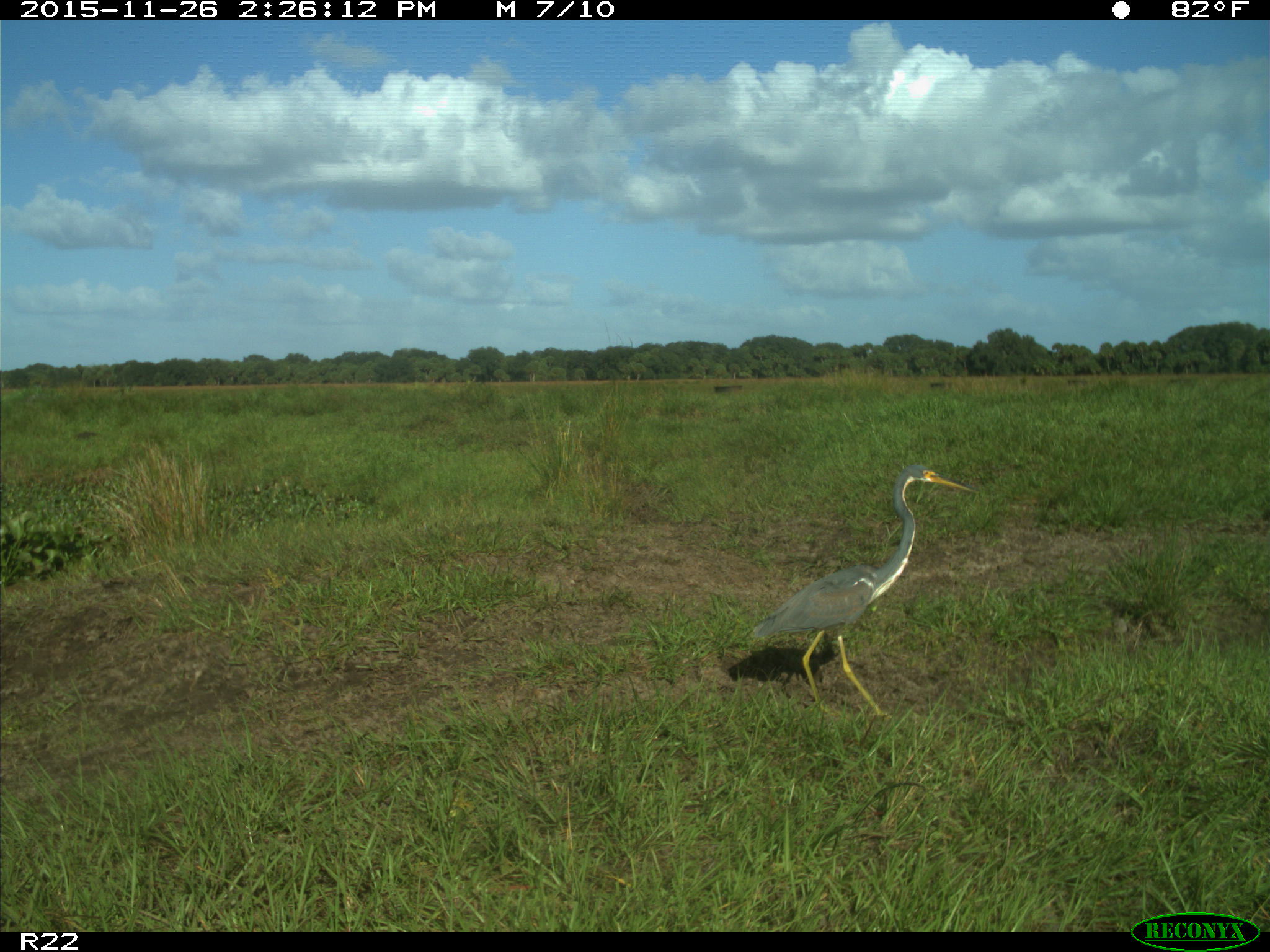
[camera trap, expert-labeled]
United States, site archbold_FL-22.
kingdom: Animalia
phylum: Chordata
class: Aves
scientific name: Aves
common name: birds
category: unidentified bird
Unidentified bird (birds) (Aves).